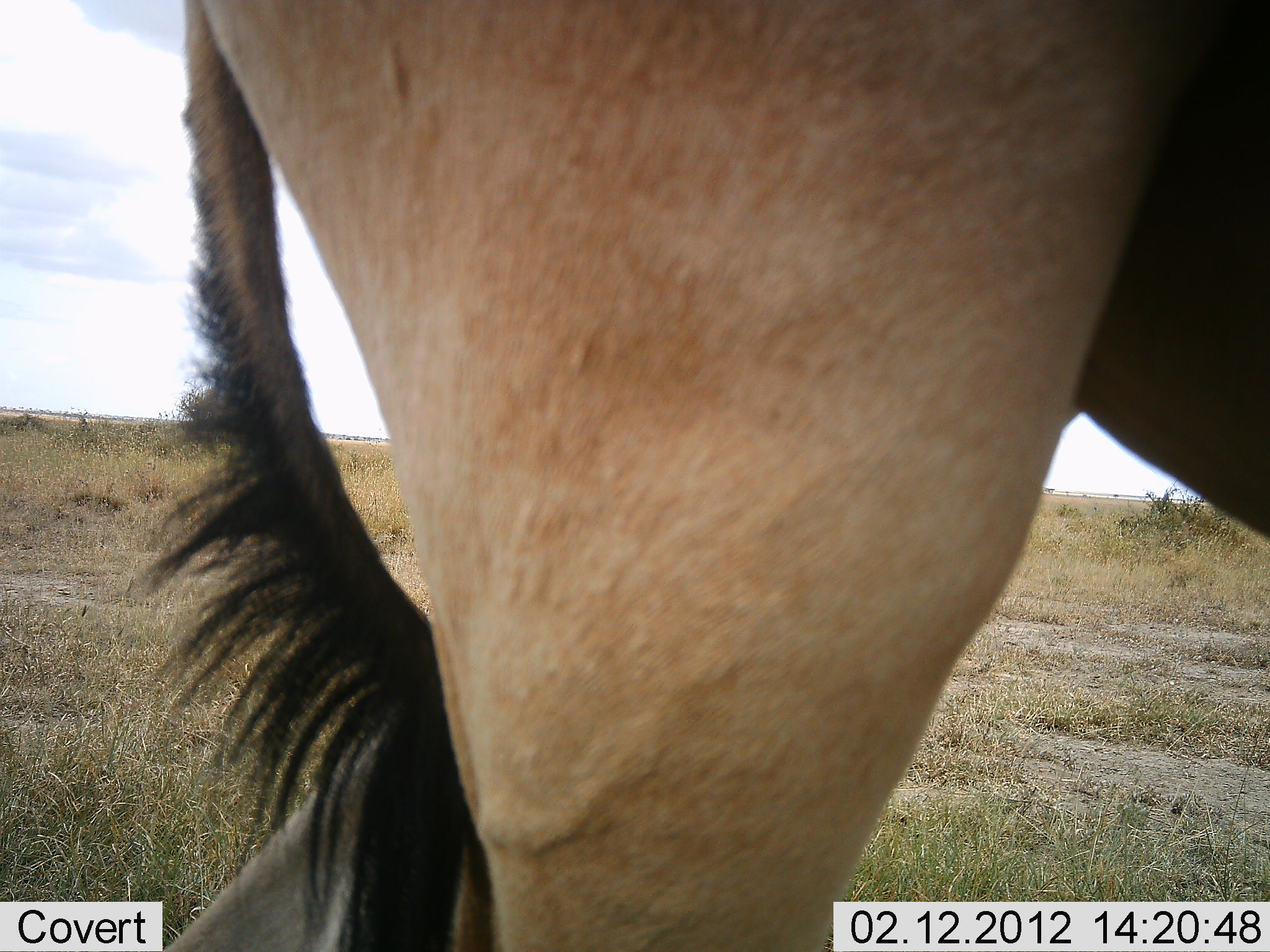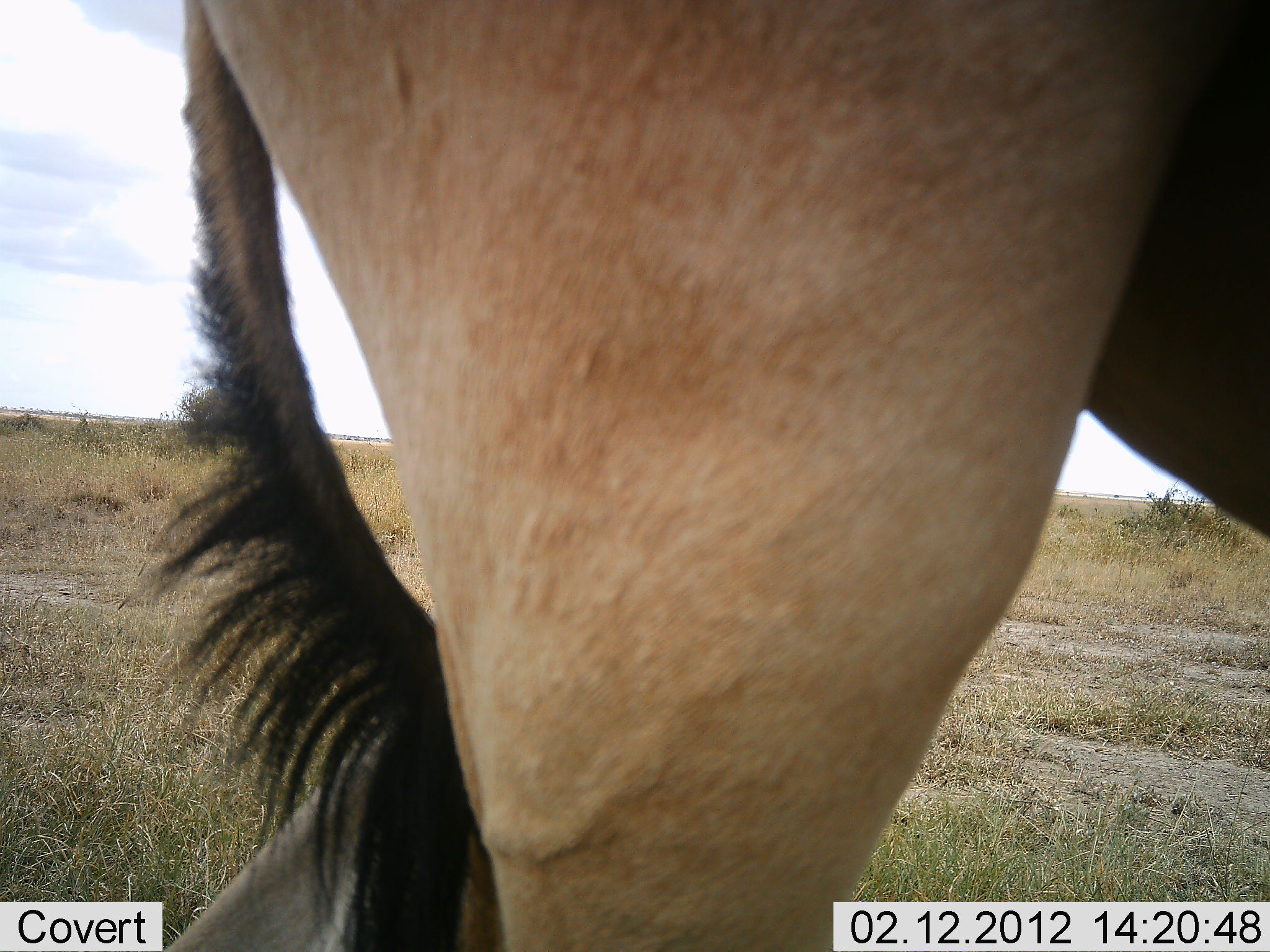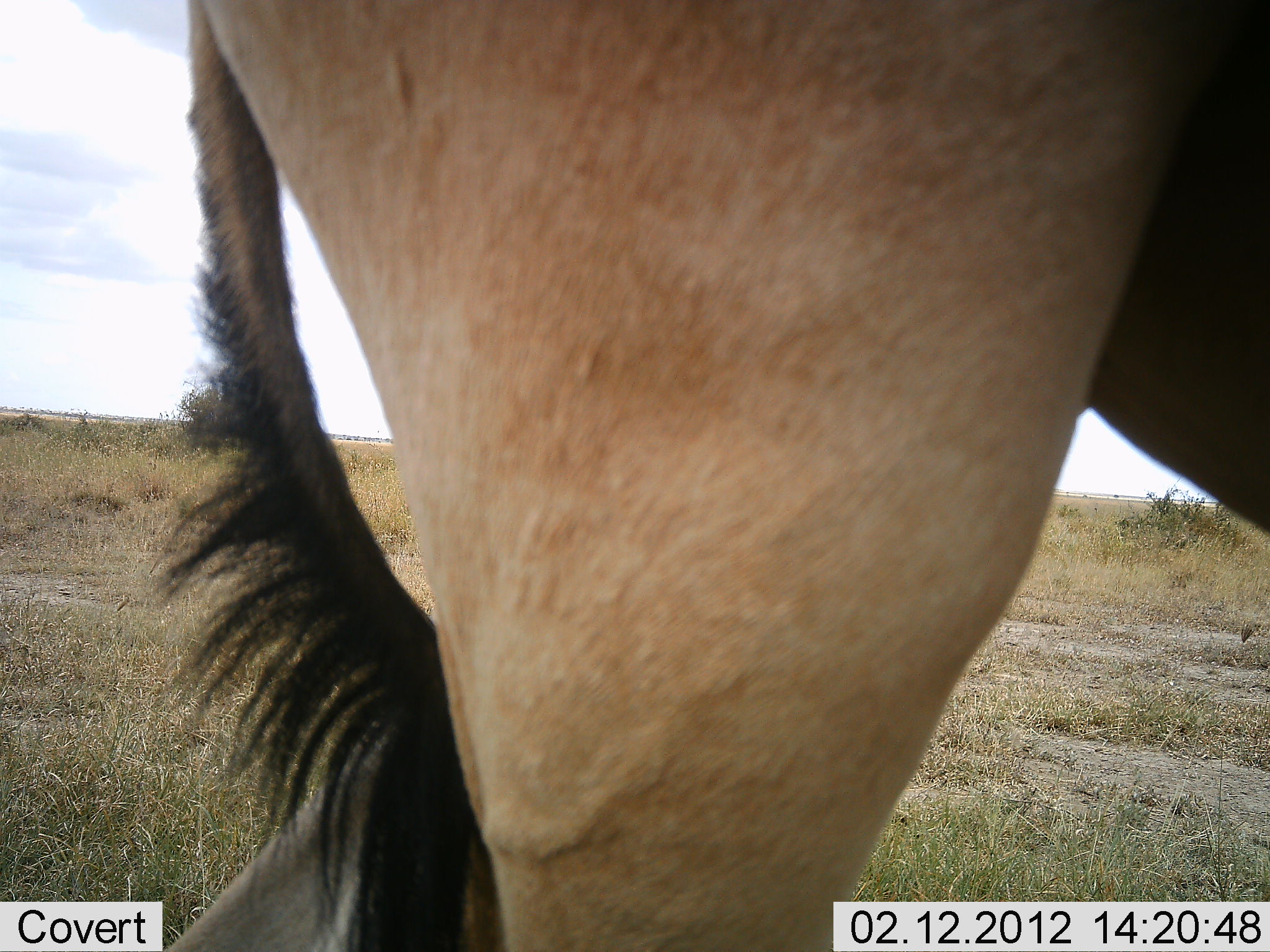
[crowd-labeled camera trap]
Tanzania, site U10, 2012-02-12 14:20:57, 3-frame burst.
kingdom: Animalia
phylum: Chordata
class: Mammalia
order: Artiodactyla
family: Bovidae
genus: Alcelaphus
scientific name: Alcelaphus buselaphus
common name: hartebeest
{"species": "hartebeest (Alcelaphus buselaphus)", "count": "1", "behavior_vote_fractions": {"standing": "100%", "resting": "0%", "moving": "0%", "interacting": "0%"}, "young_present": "0%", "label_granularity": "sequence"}